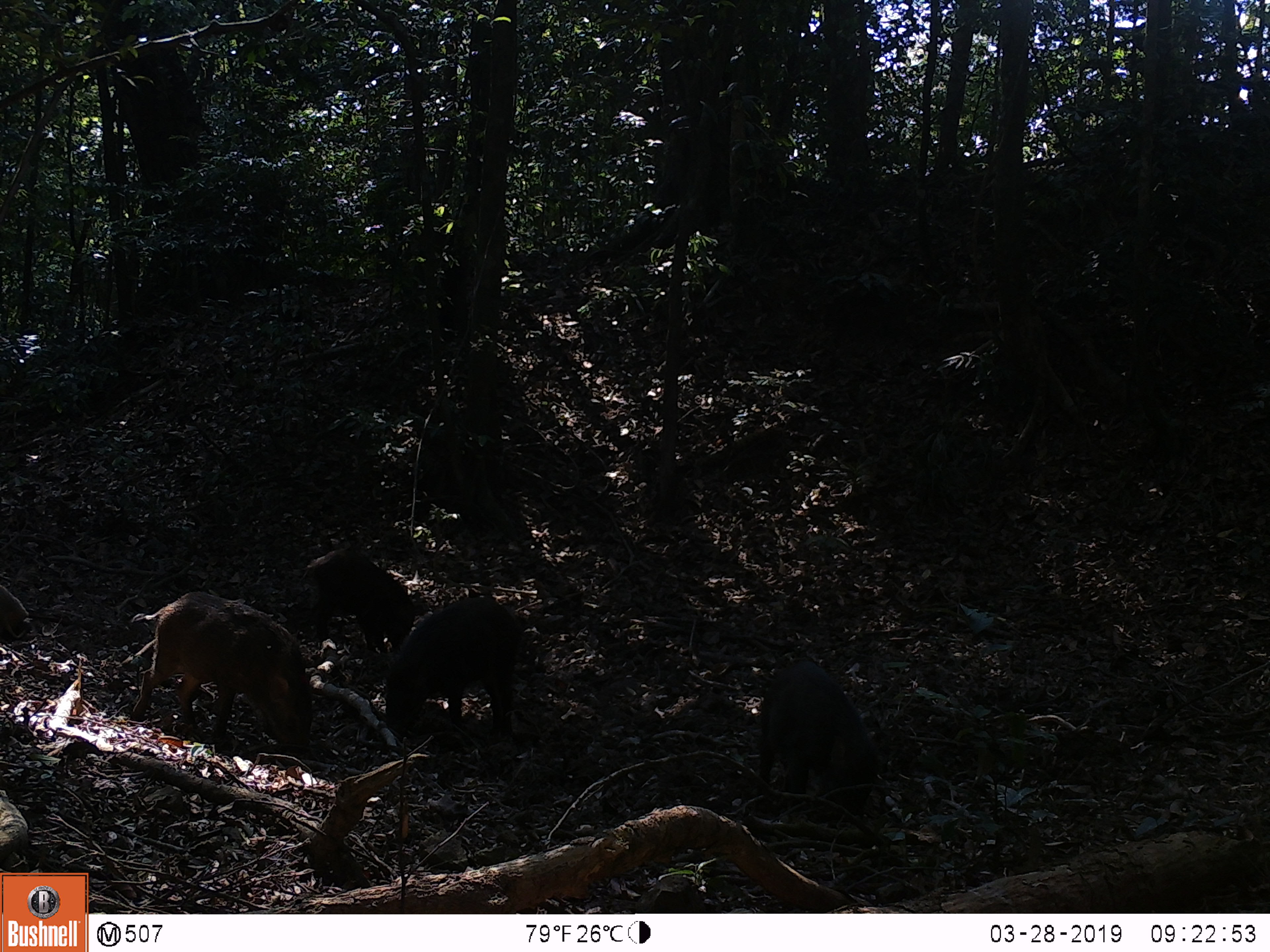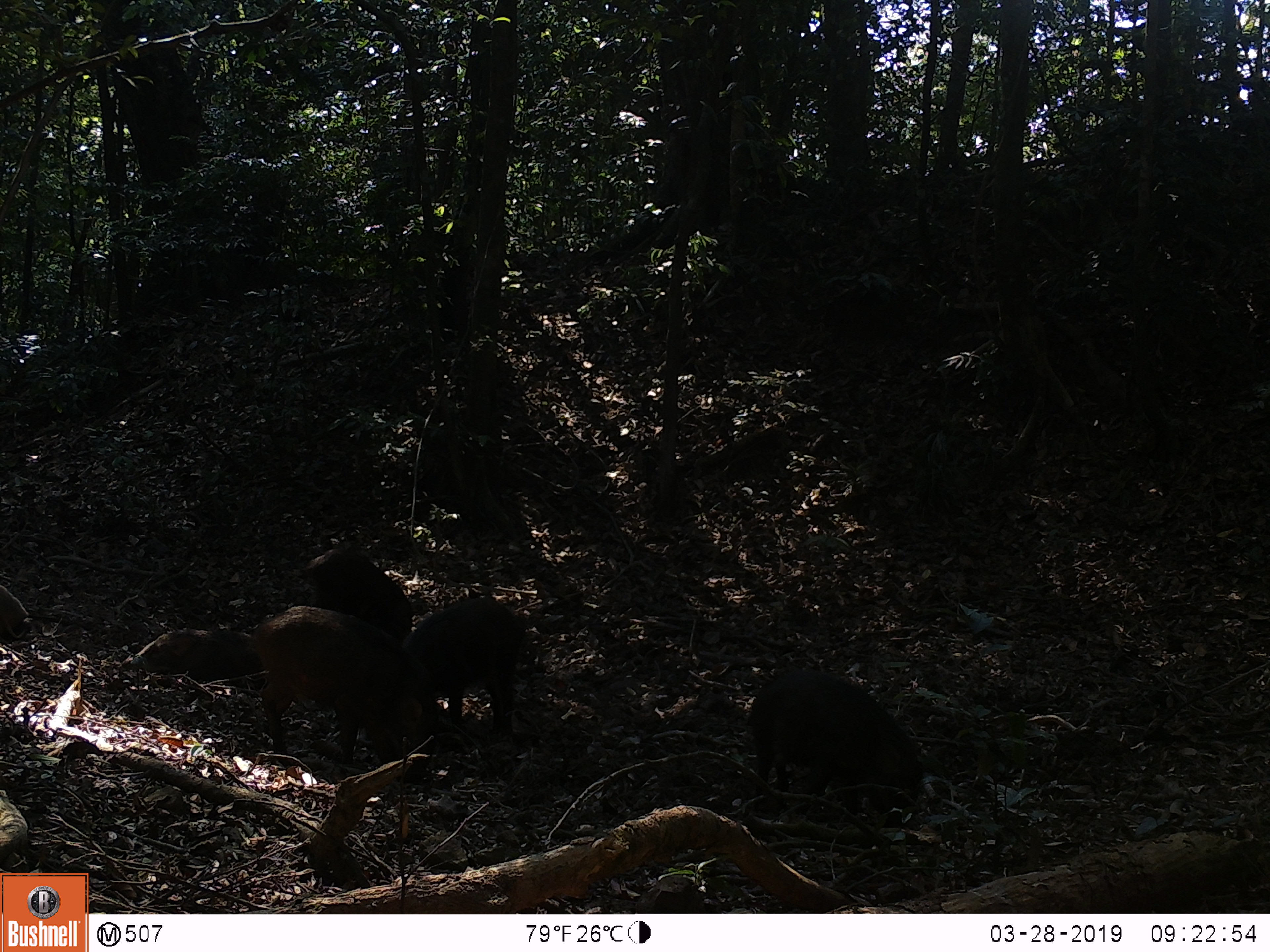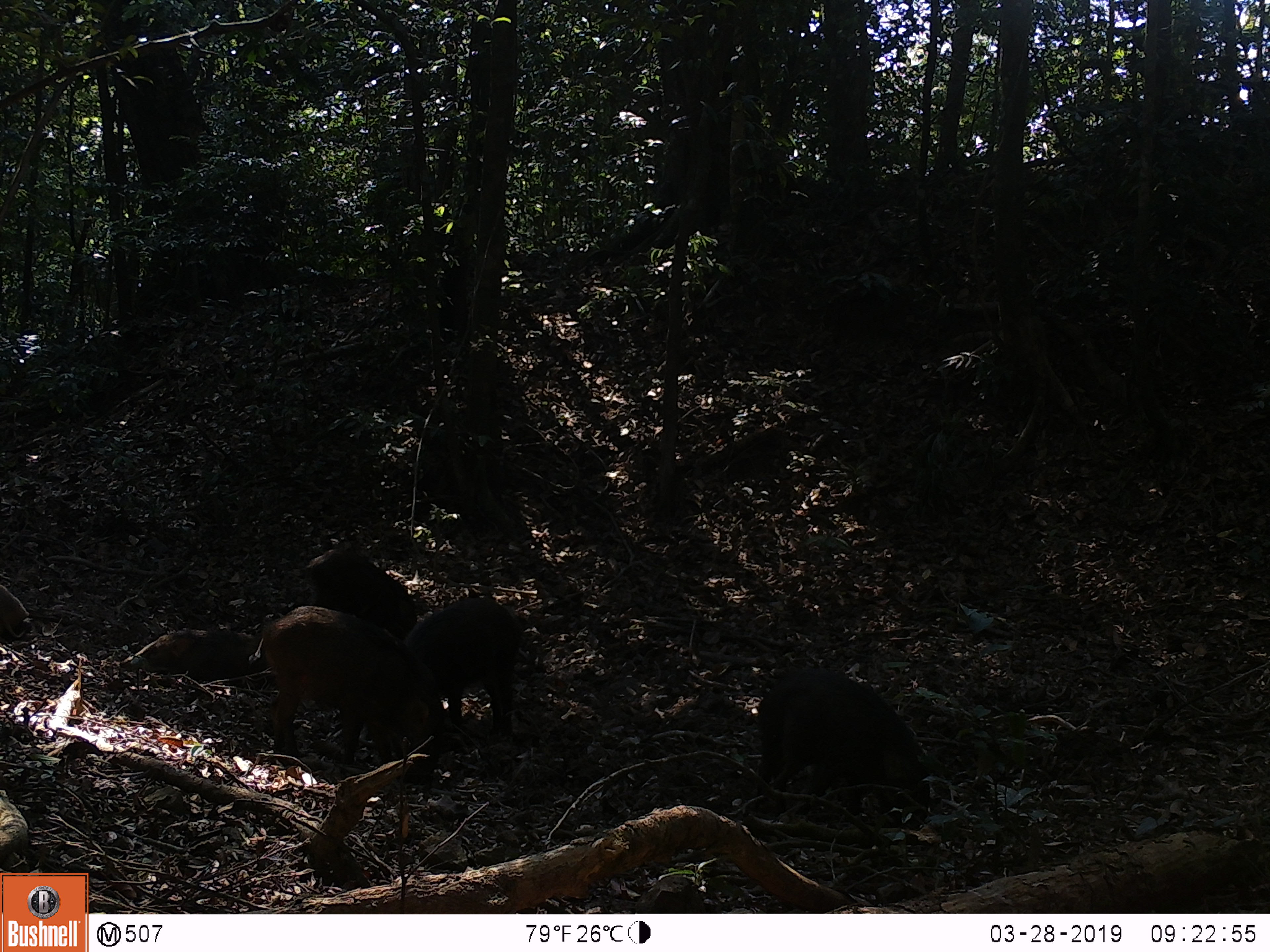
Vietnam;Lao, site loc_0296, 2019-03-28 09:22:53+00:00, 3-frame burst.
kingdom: Animalia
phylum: Chordata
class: Mammalia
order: Artiodactyla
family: Suidae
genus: Sus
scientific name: Sus scrofa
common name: eurasian wild pig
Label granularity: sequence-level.